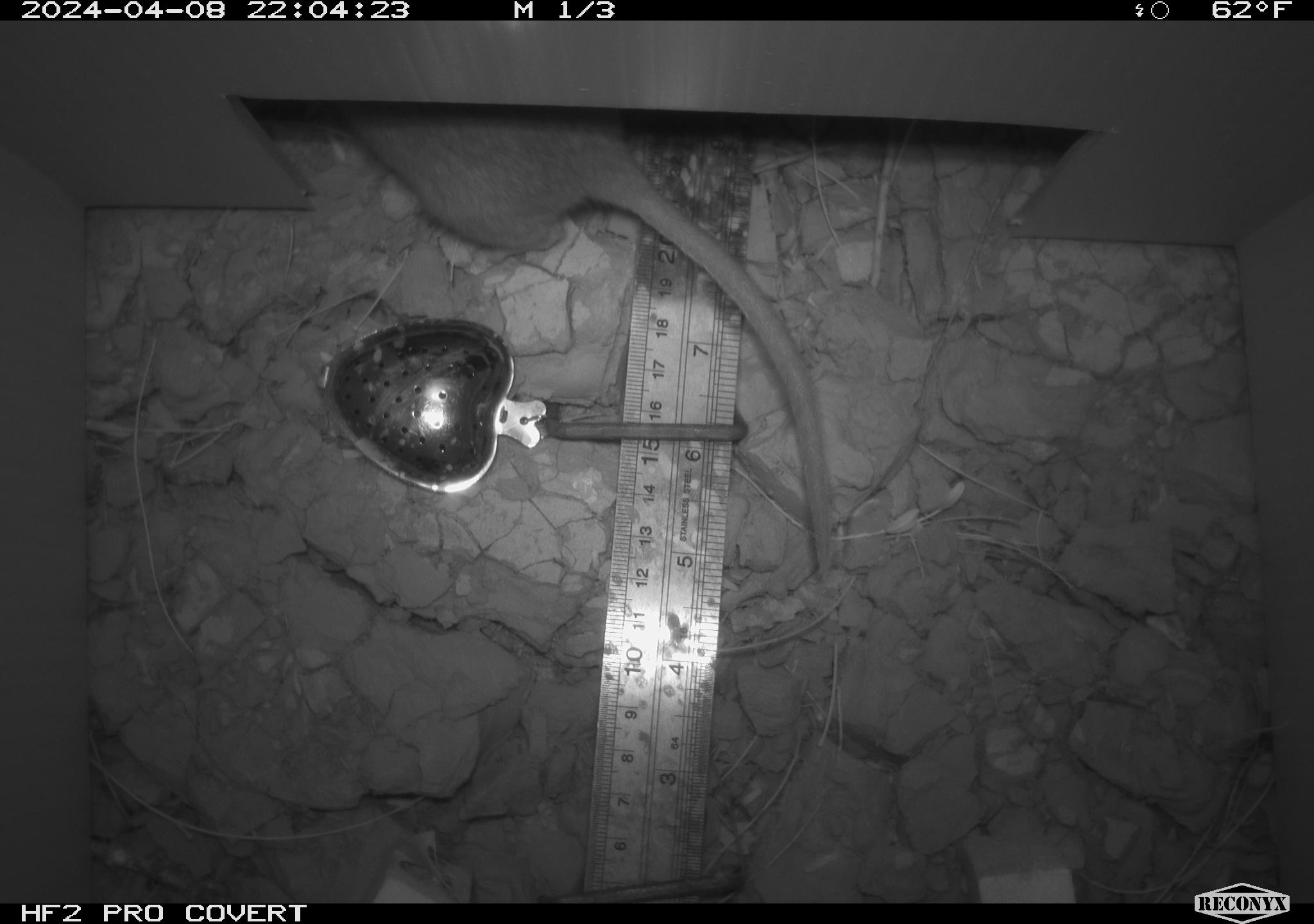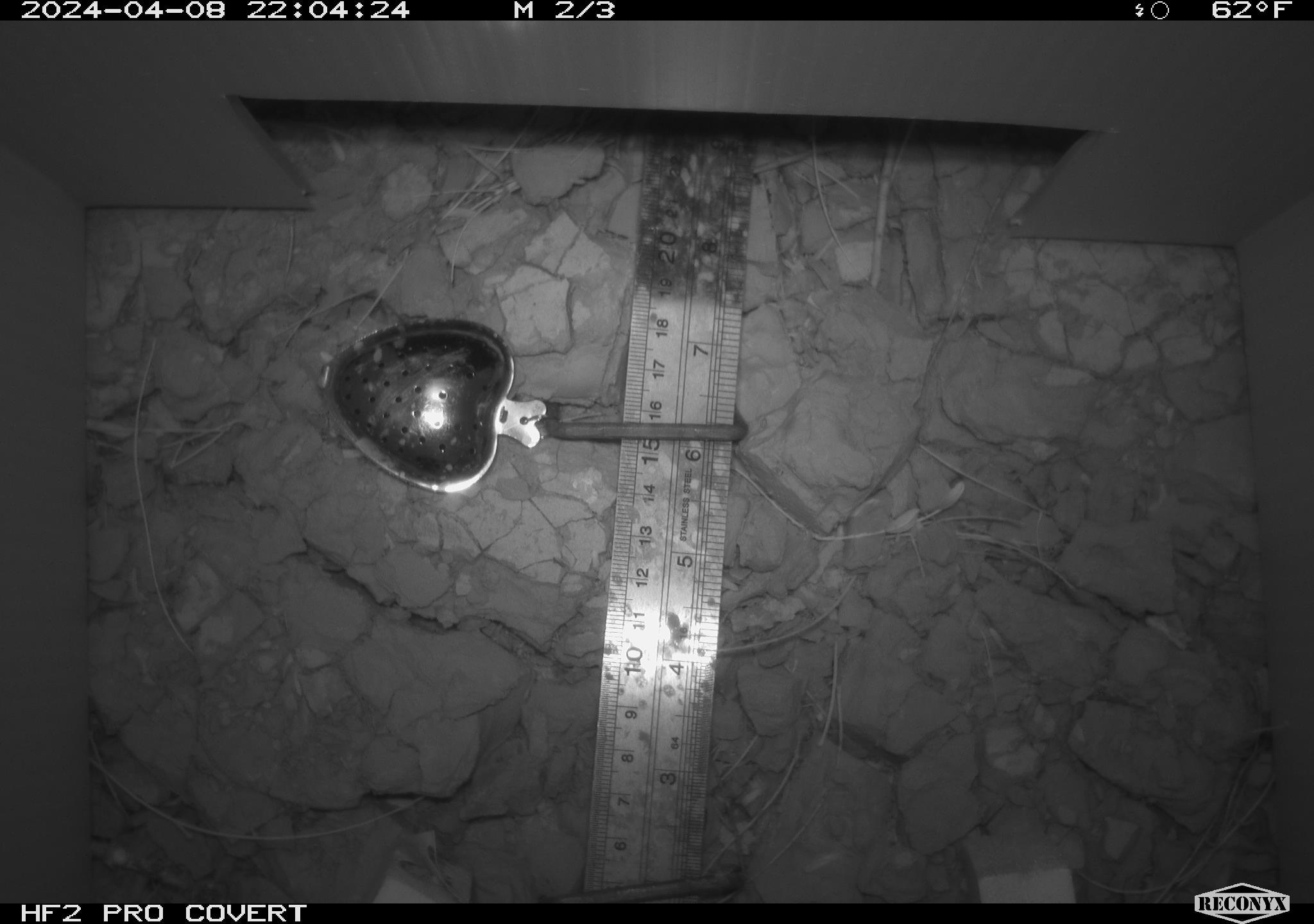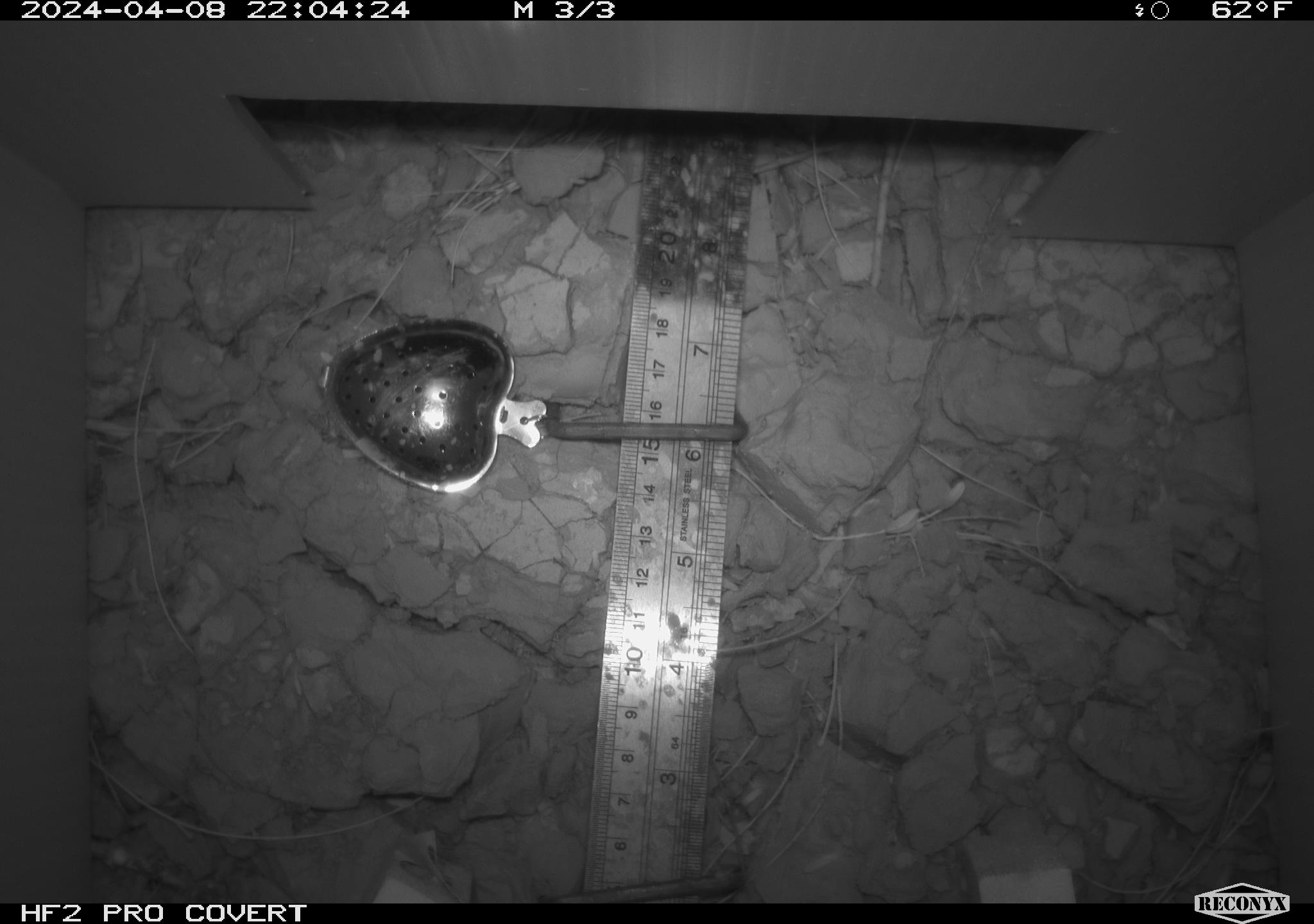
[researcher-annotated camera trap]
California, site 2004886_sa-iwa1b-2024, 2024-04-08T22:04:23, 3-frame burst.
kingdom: Animalia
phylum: Chordata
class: Mammalia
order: Rodentia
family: Cricetidae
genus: Neotoma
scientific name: Neotoma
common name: pack rat or woodrat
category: neotoma species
Neotoma species (pack rat or woodrat) (Neotoma).